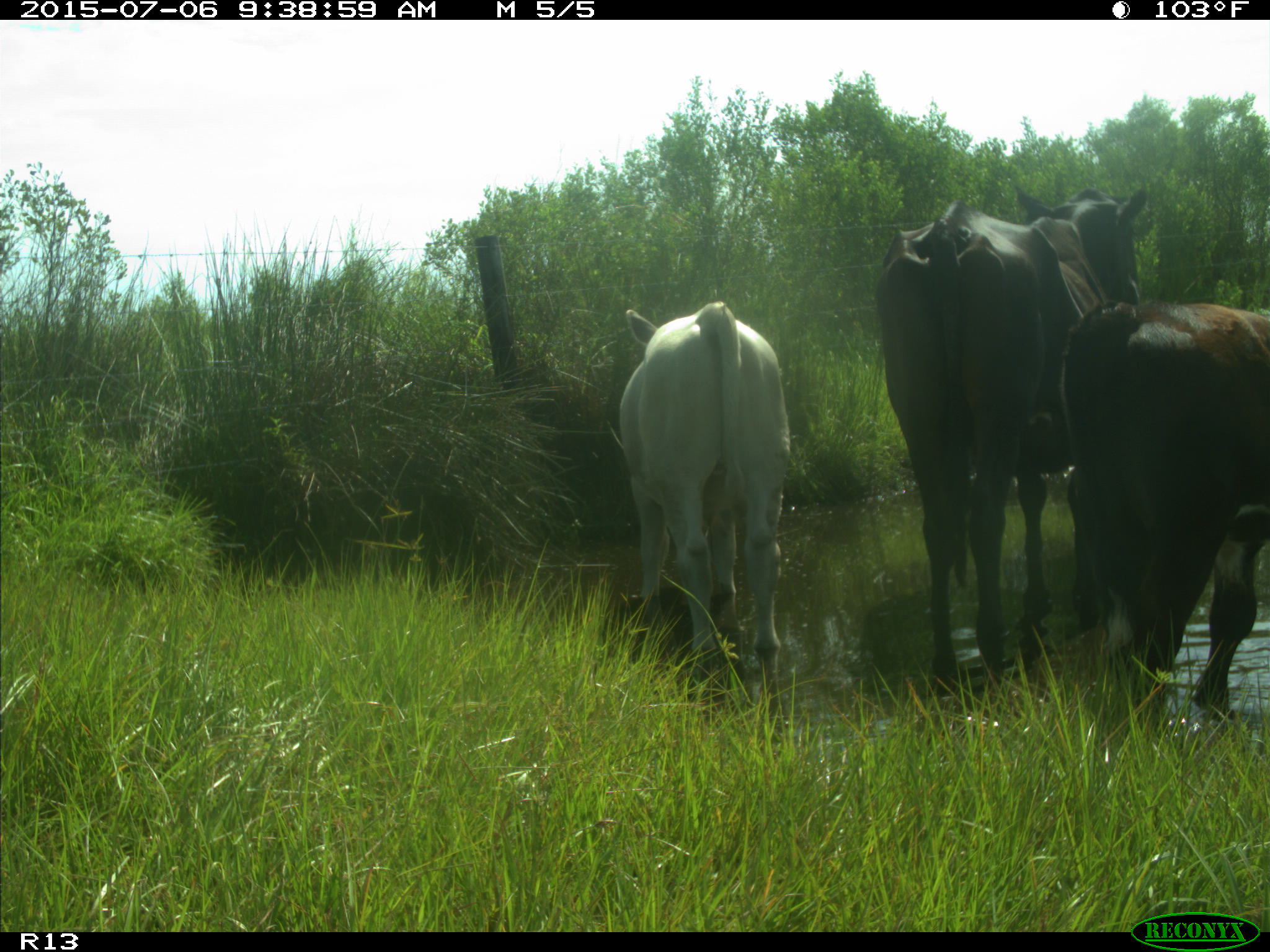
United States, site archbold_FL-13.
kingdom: Animalia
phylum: Chordata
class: Mammalia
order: Artiodactyla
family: Bovidae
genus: Bos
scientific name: Bos taurus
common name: domestic cow